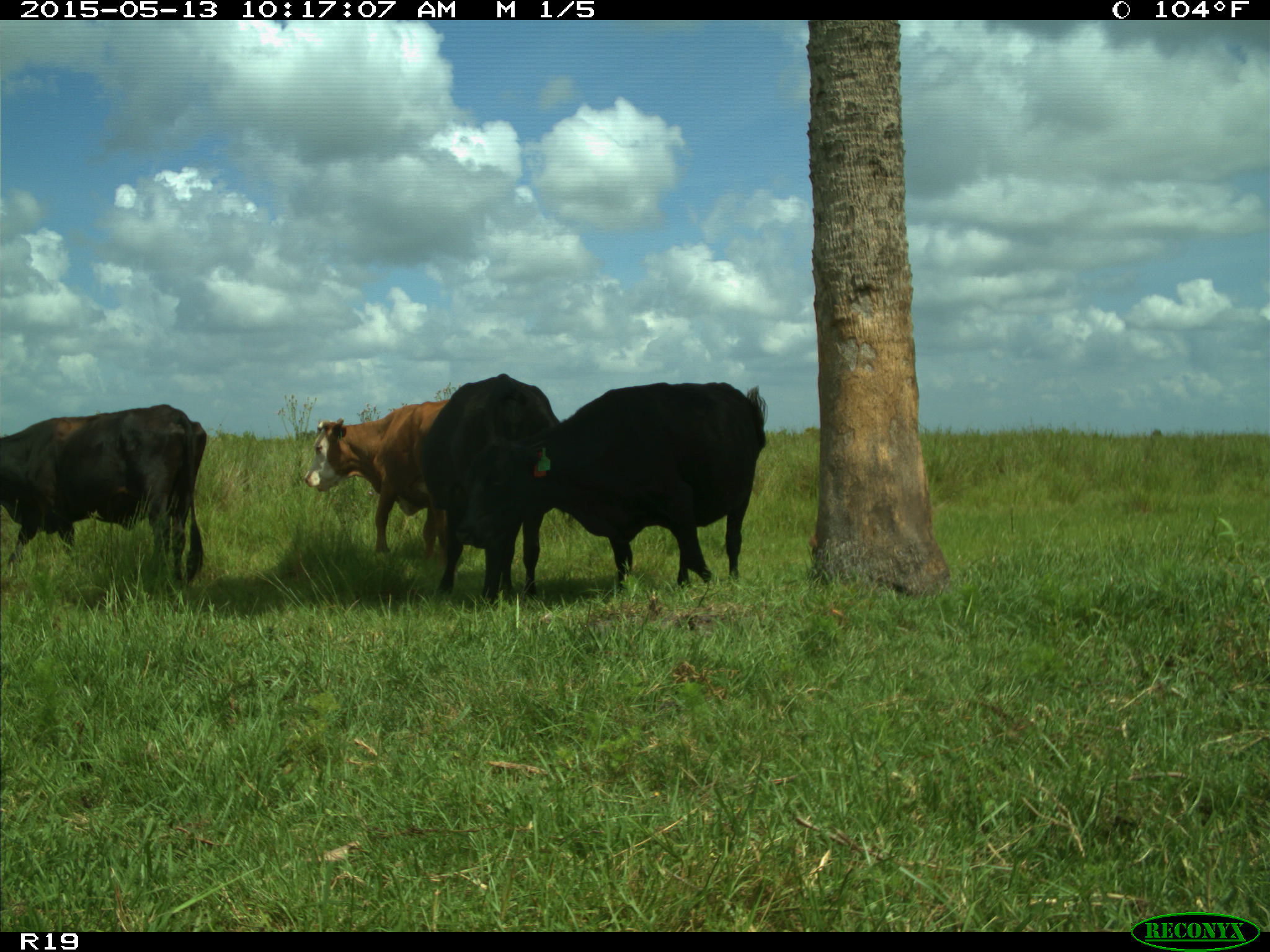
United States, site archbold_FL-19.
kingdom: Animalia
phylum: Chordata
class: Mammalia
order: Artiodactyla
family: Bovidae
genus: Bos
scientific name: Bos taurus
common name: domestic cow